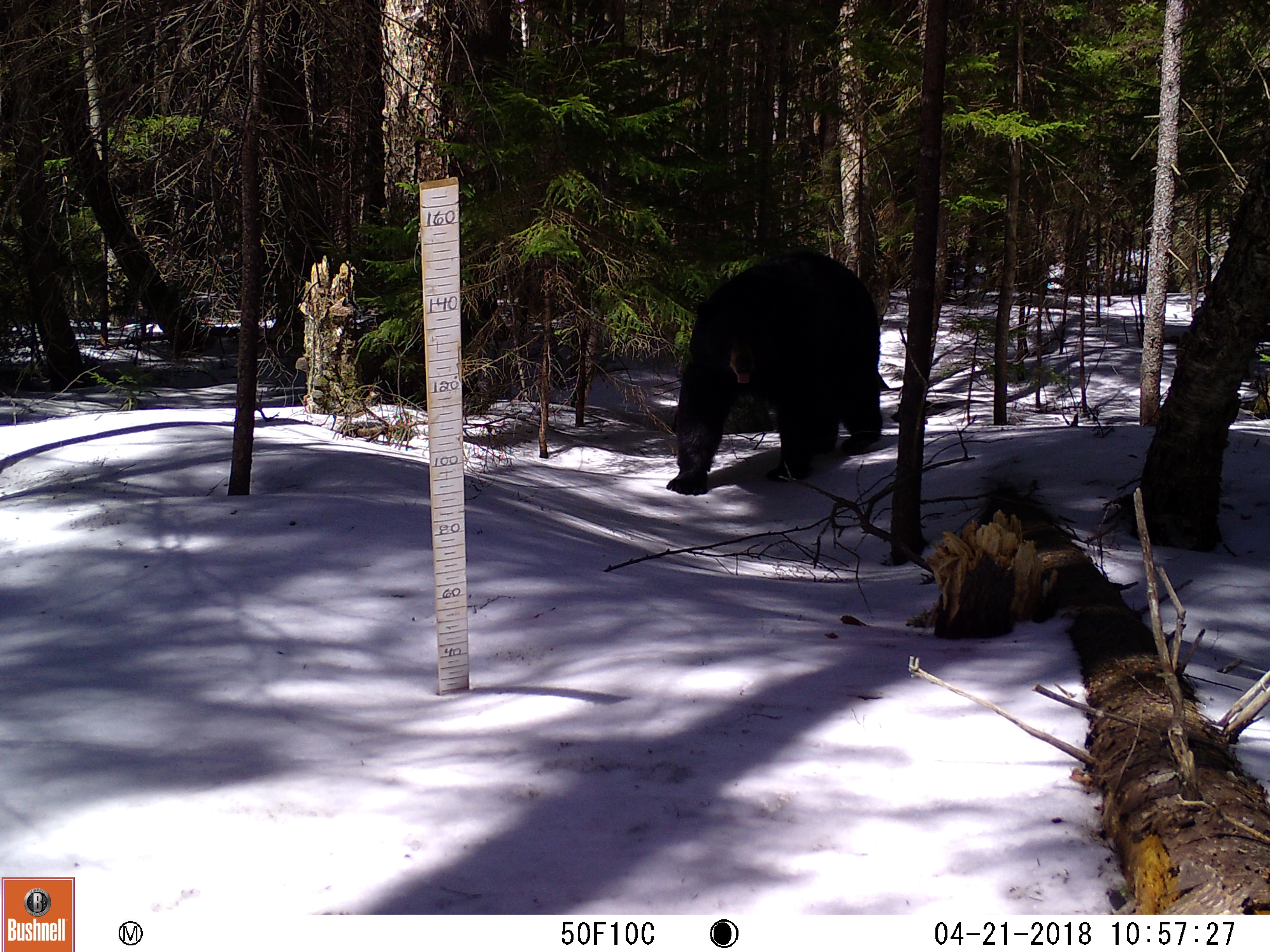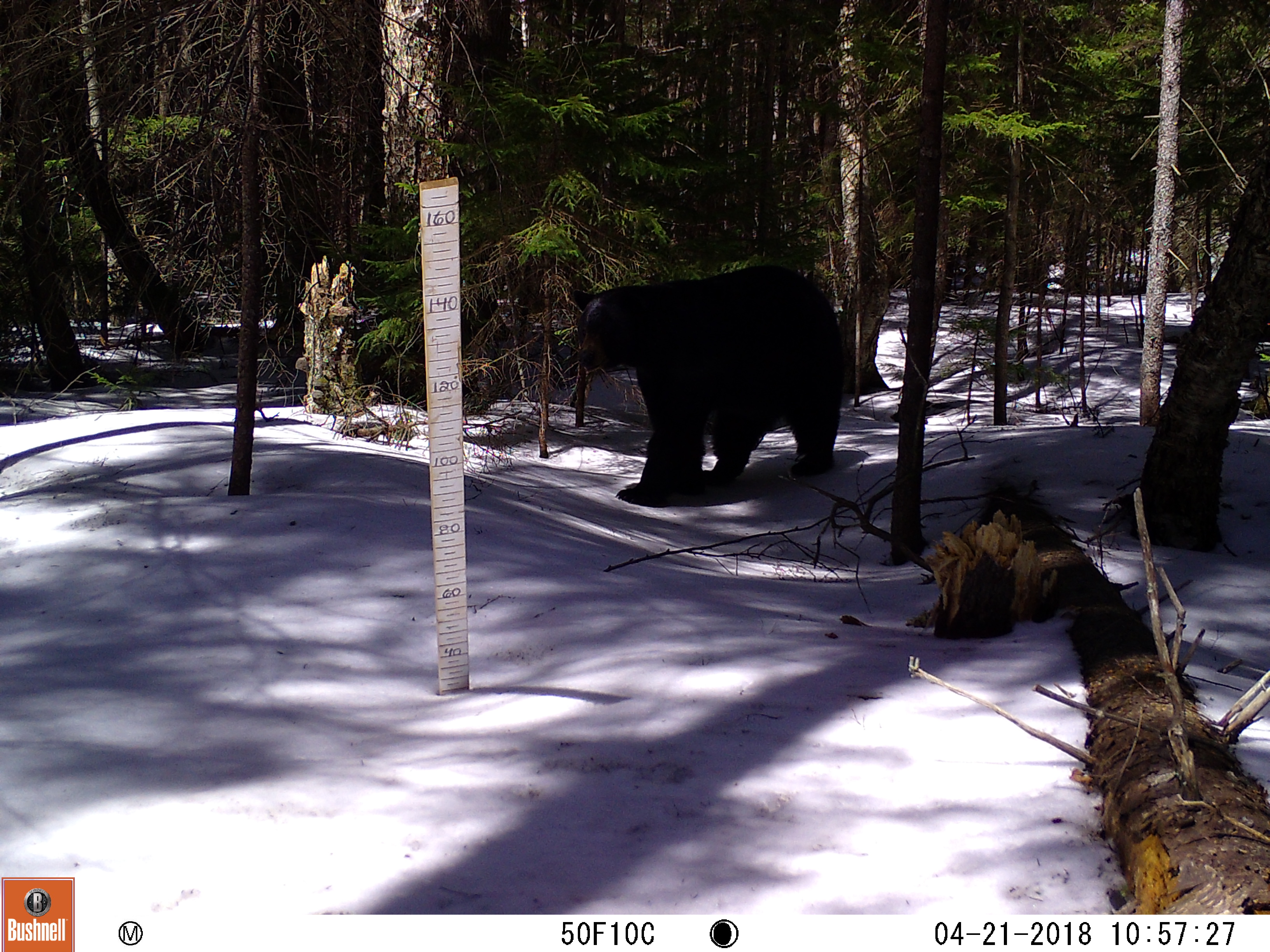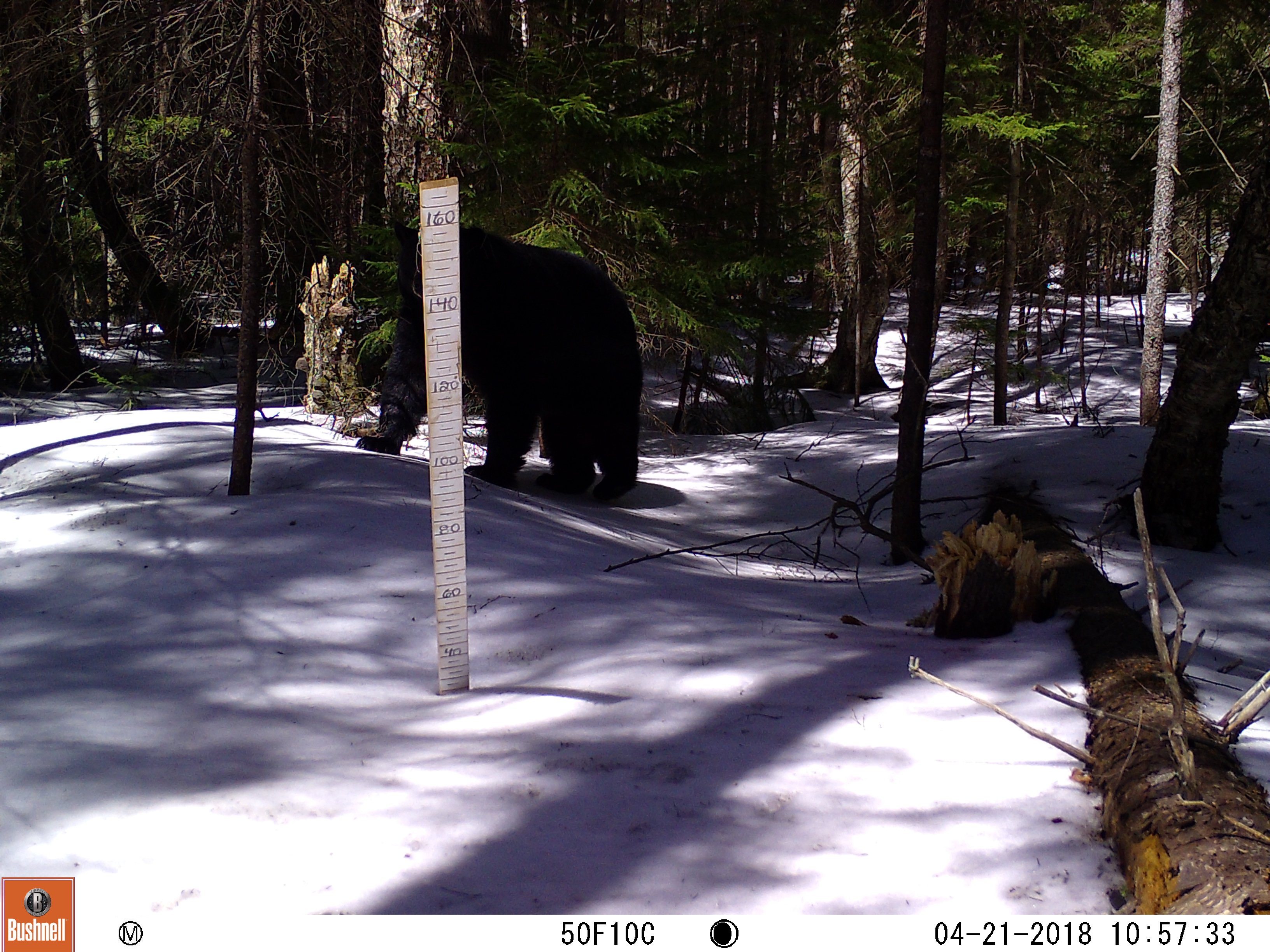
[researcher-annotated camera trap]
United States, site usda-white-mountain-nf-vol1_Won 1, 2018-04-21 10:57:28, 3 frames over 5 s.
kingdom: Animalia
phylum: Chordata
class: Mammalia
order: Carnivora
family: Ursidae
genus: Ursus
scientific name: Ursus americanus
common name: black bear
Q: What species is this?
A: Black bear (Ursus americanus).